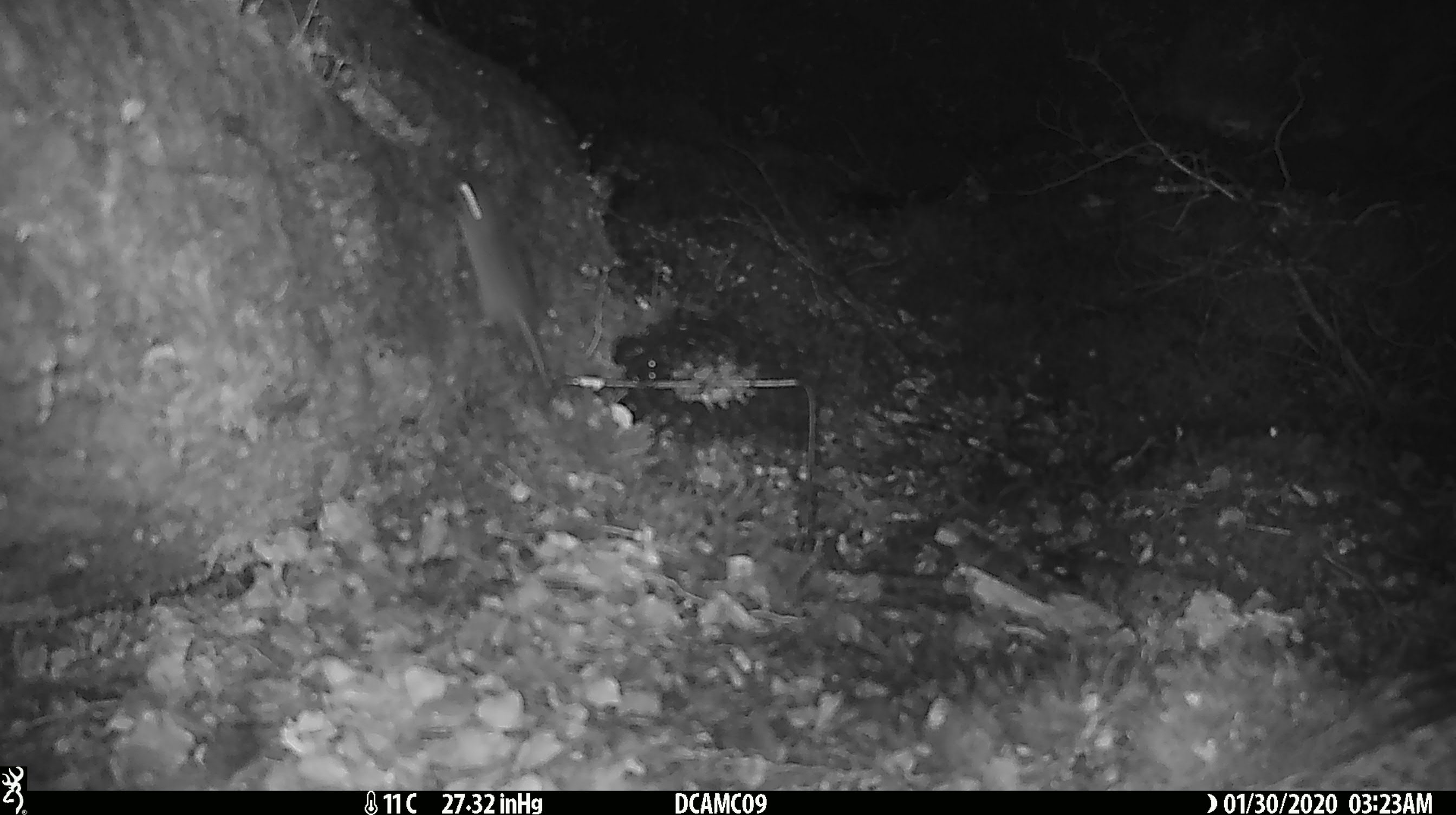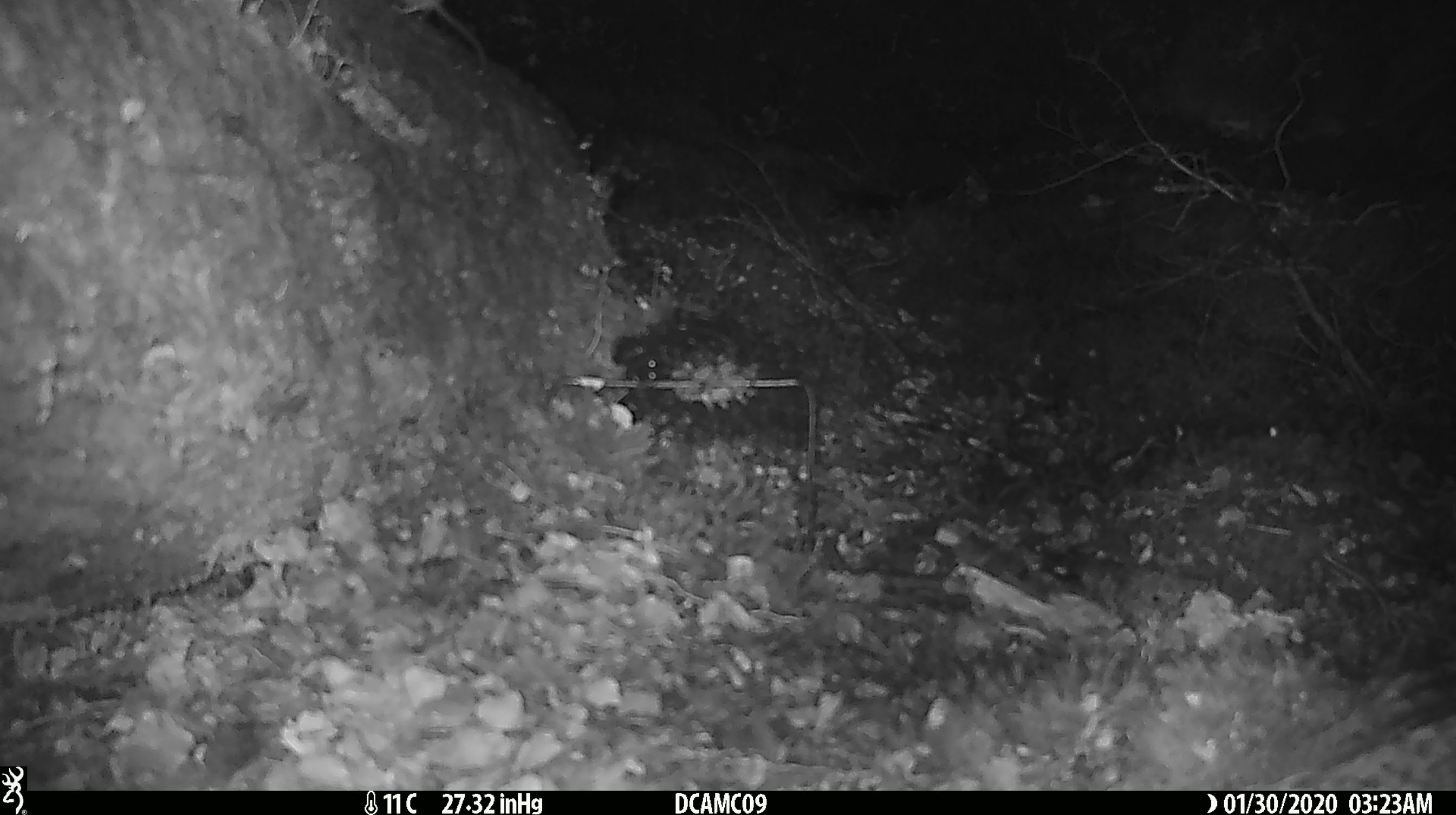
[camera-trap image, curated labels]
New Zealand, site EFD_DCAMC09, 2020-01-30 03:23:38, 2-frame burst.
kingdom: Animalia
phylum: Chordata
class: Mammalia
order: Rodentia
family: Muridae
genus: Mus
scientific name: Mus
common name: mouse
Mouse (Mus).